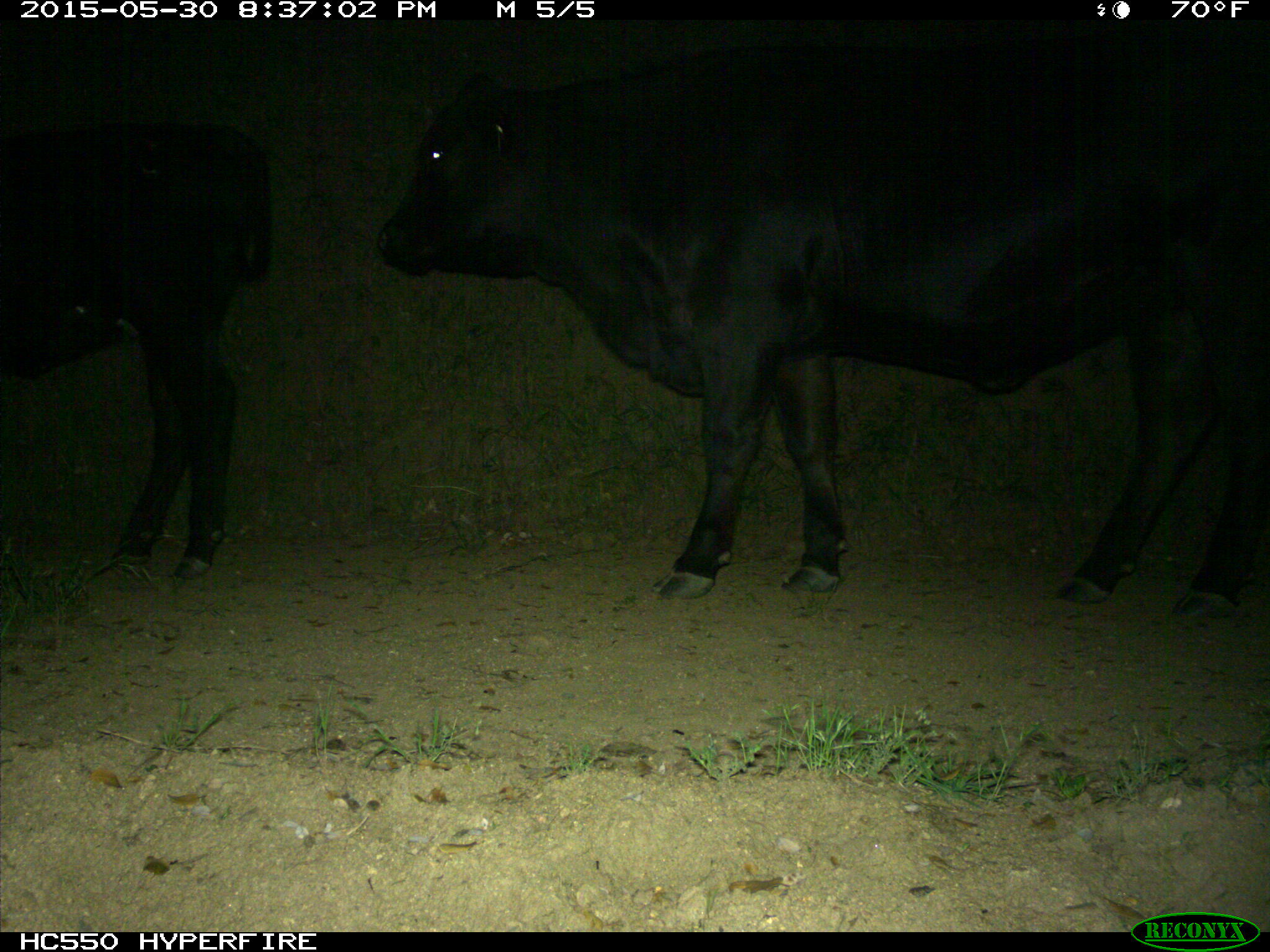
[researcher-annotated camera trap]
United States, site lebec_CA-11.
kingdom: Animalia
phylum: Chordata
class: Mammalia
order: Artiodactyla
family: Bovidae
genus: Bos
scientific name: Bos taurus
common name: domestic cow